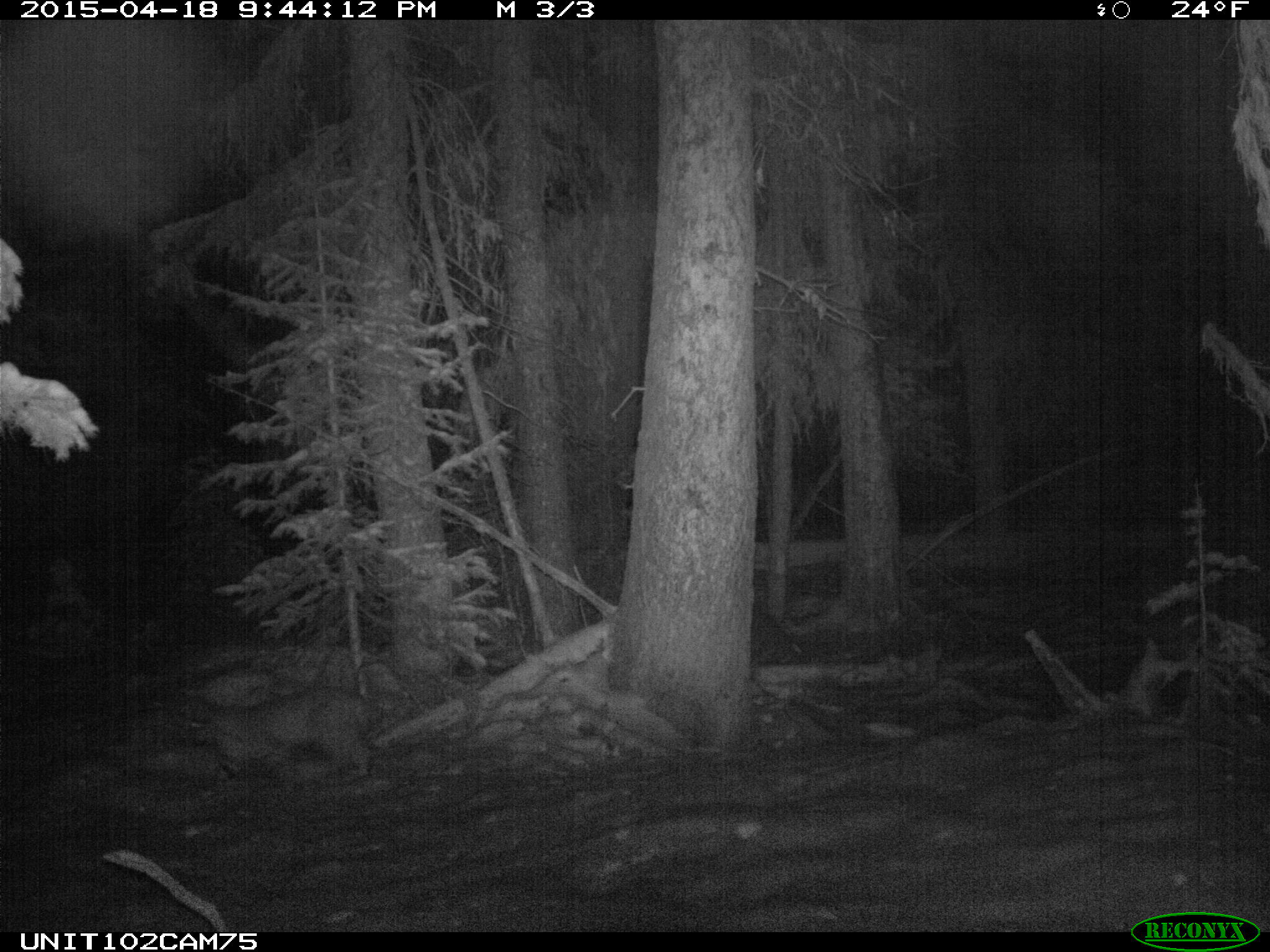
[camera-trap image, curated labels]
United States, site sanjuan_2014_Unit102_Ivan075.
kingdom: Animalia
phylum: Chordata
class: Mammalia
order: Carnivora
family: Felidae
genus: Lynx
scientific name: Lynx rufus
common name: bobcat